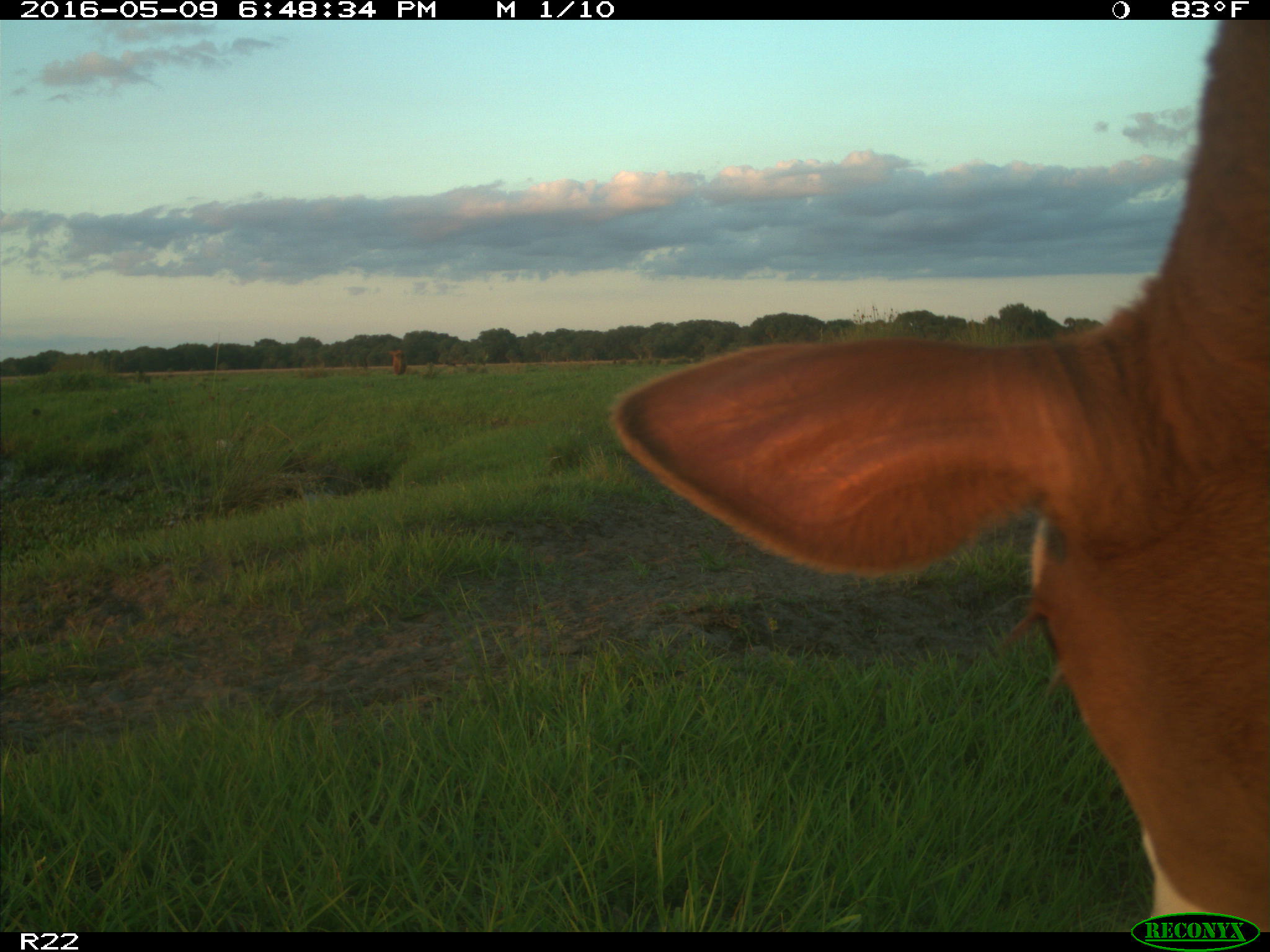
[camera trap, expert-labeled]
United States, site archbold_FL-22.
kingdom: Animalia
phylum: Chordata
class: Mammalia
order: Artiodactyla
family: Bovidae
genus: Bos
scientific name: Bos taurus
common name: domestic cow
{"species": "Bos taurus (domestic cow)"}